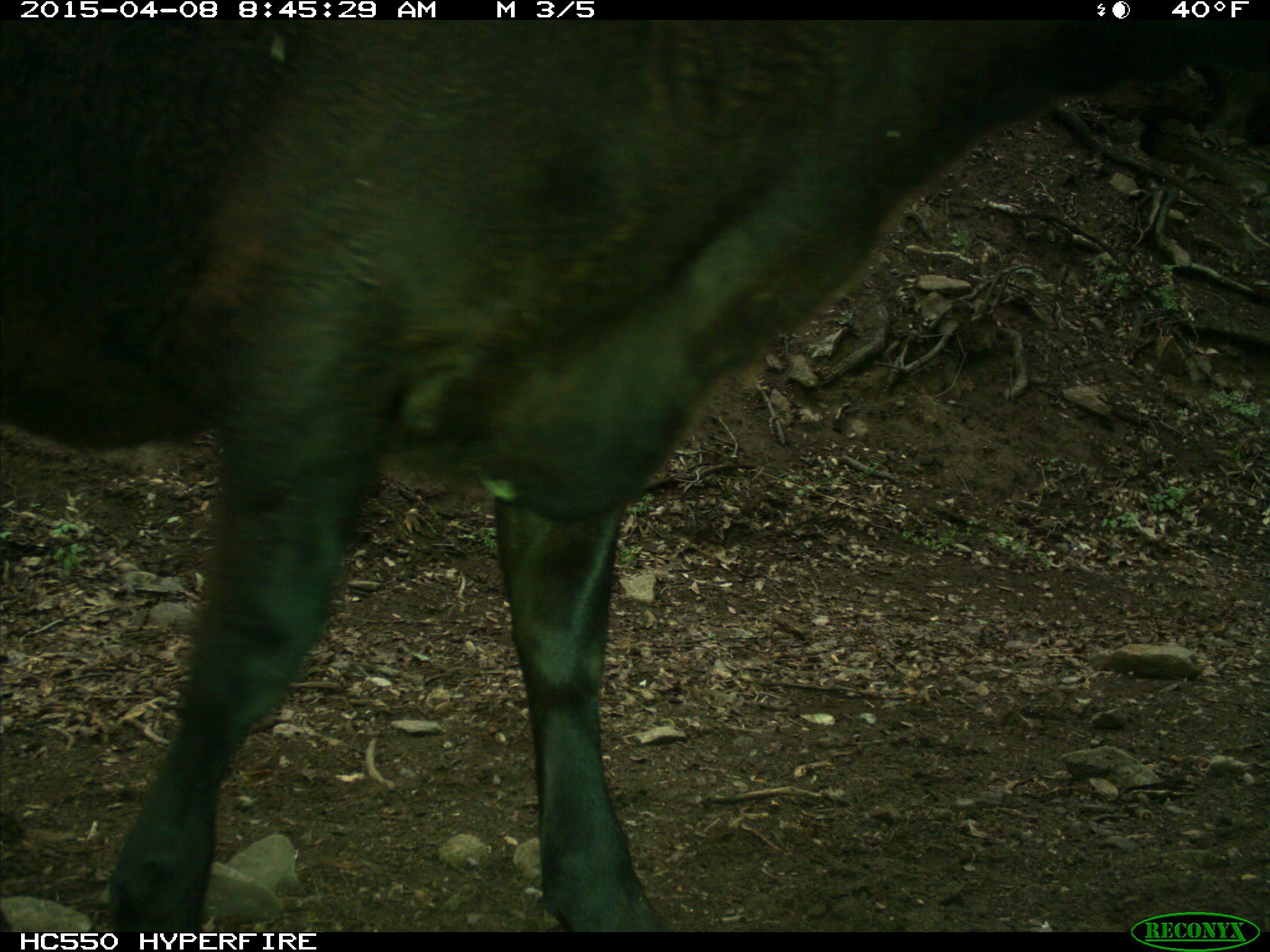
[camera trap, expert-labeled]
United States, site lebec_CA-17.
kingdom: Animalia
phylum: Chordata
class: Mammalia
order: Artiodactyla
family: Bovidae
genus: Bos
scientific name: Bos taurus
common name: domestic cow